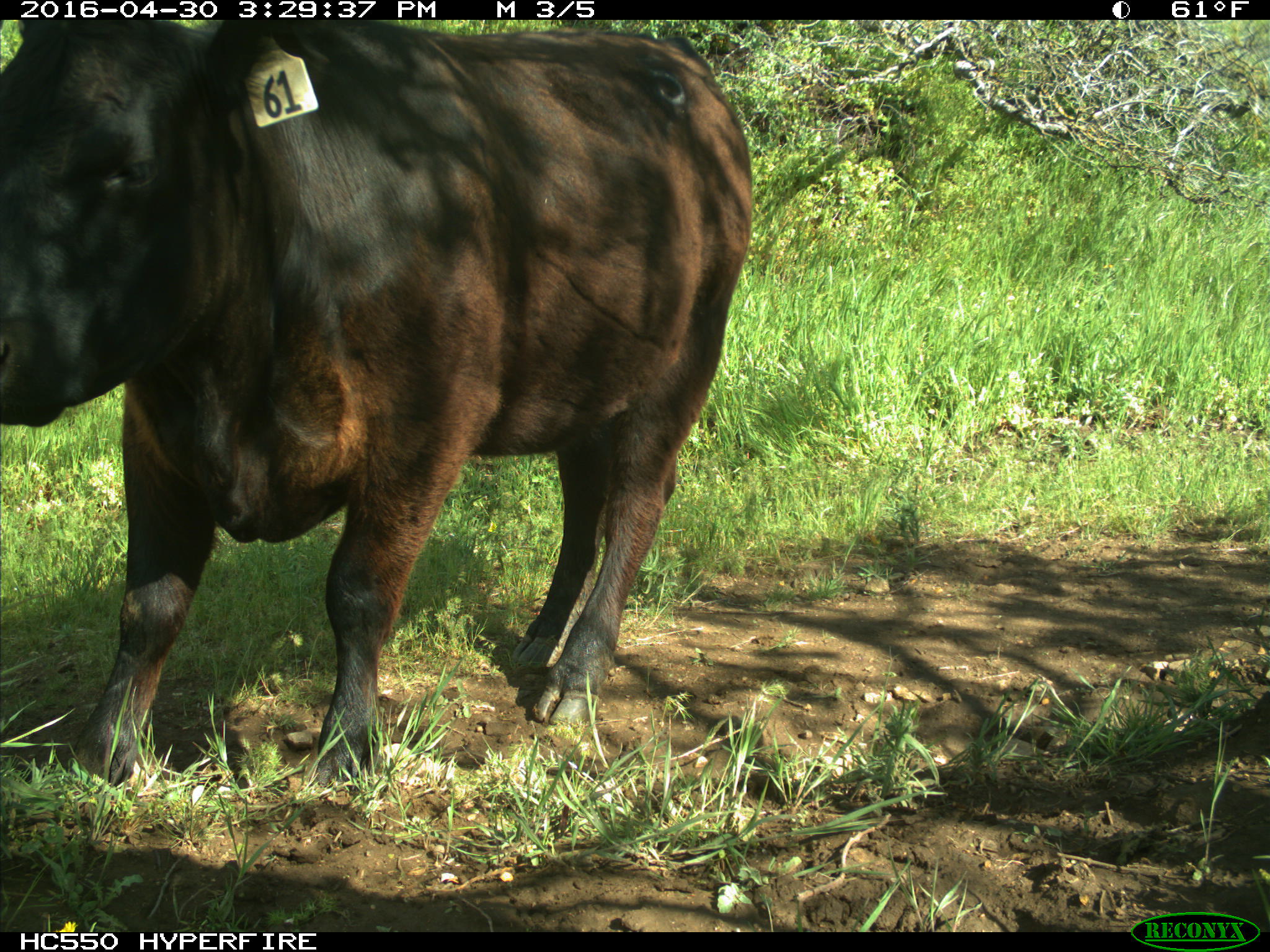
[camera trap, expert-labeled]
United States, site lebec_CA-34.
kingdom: Animalia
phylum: Chordata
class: Mammalia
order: Artiodactyla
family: Bovidae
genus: Bos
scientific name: Bos taurus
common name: domestic cow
Bos taurus (domestic cow).